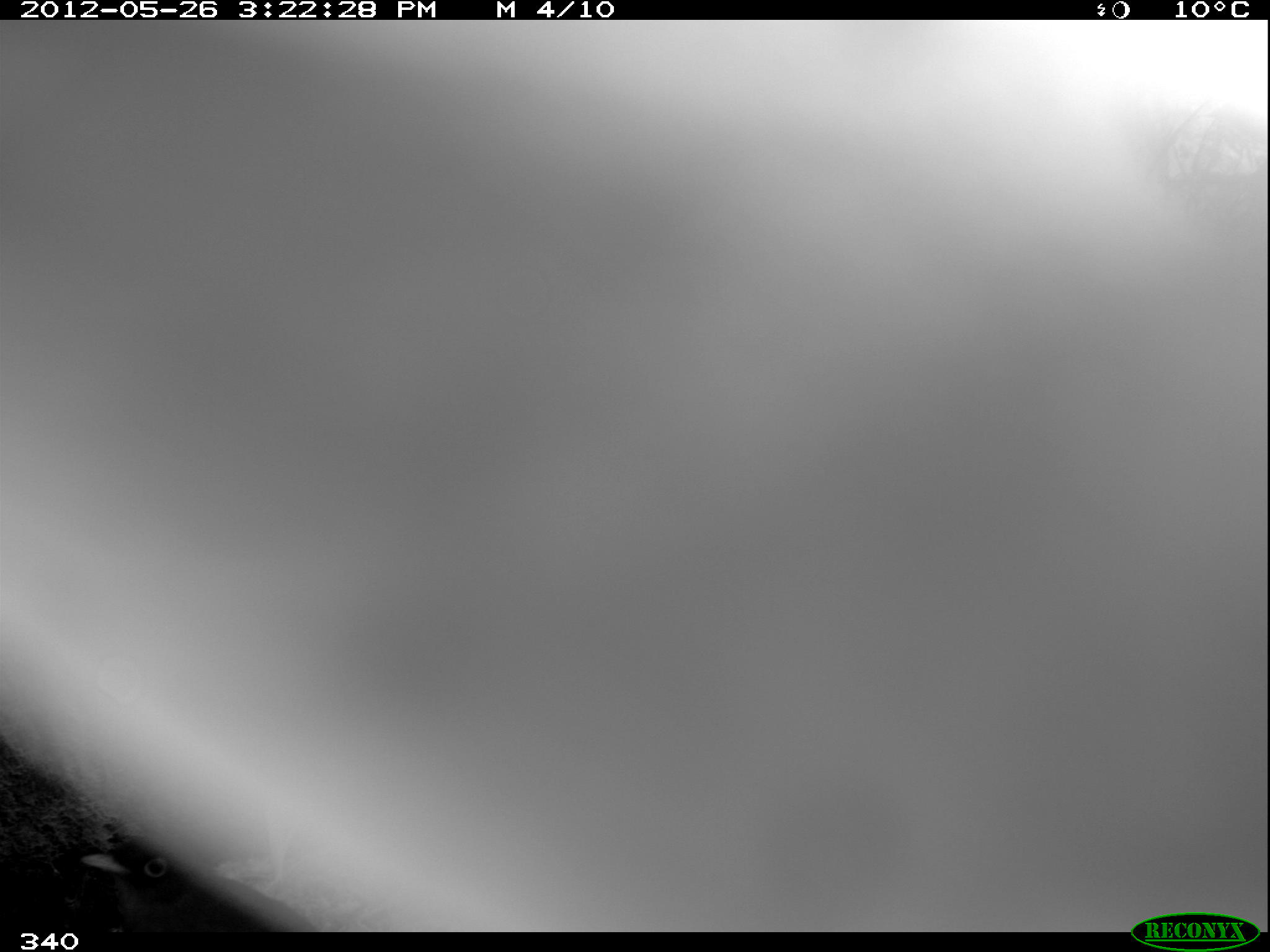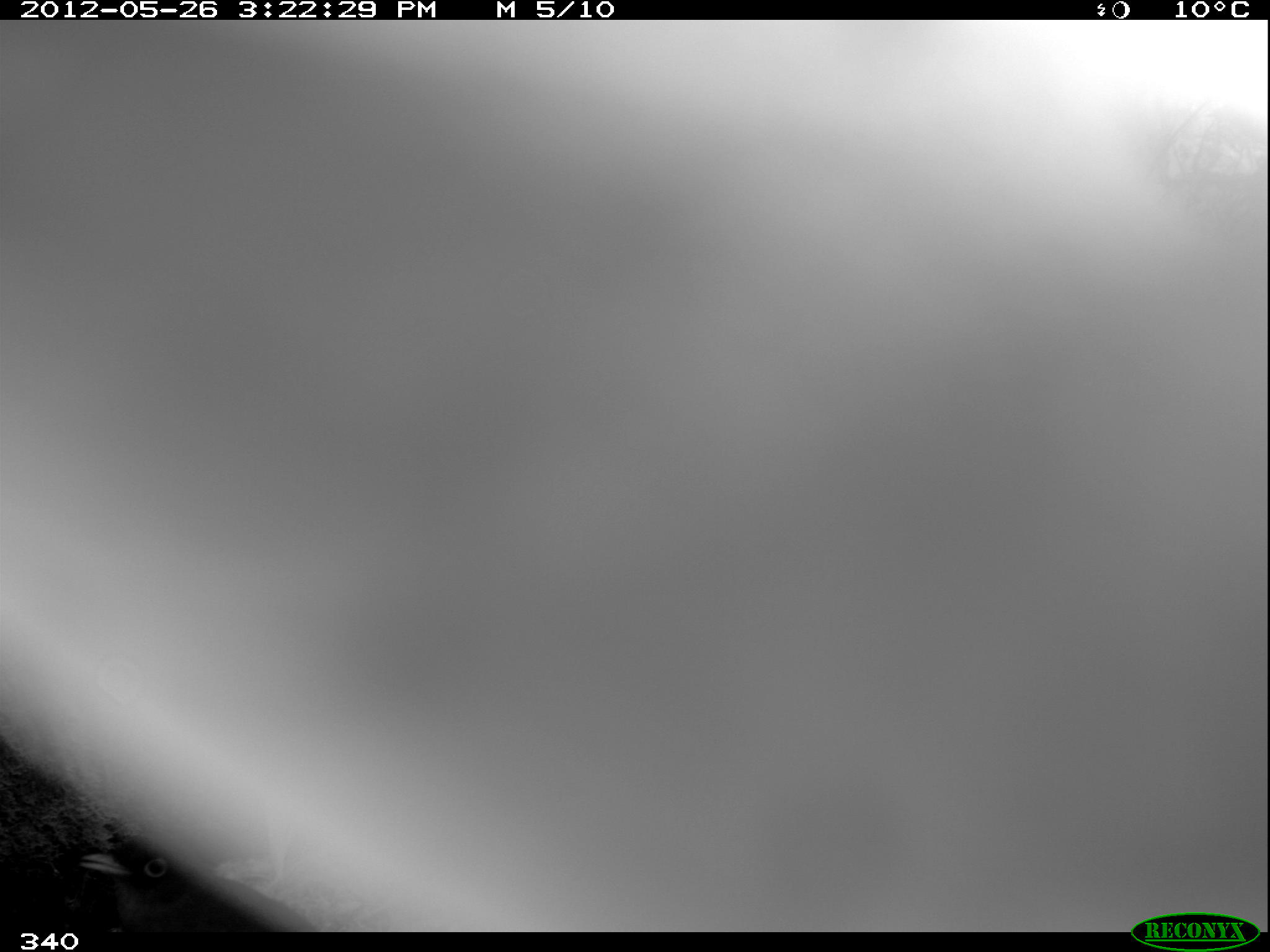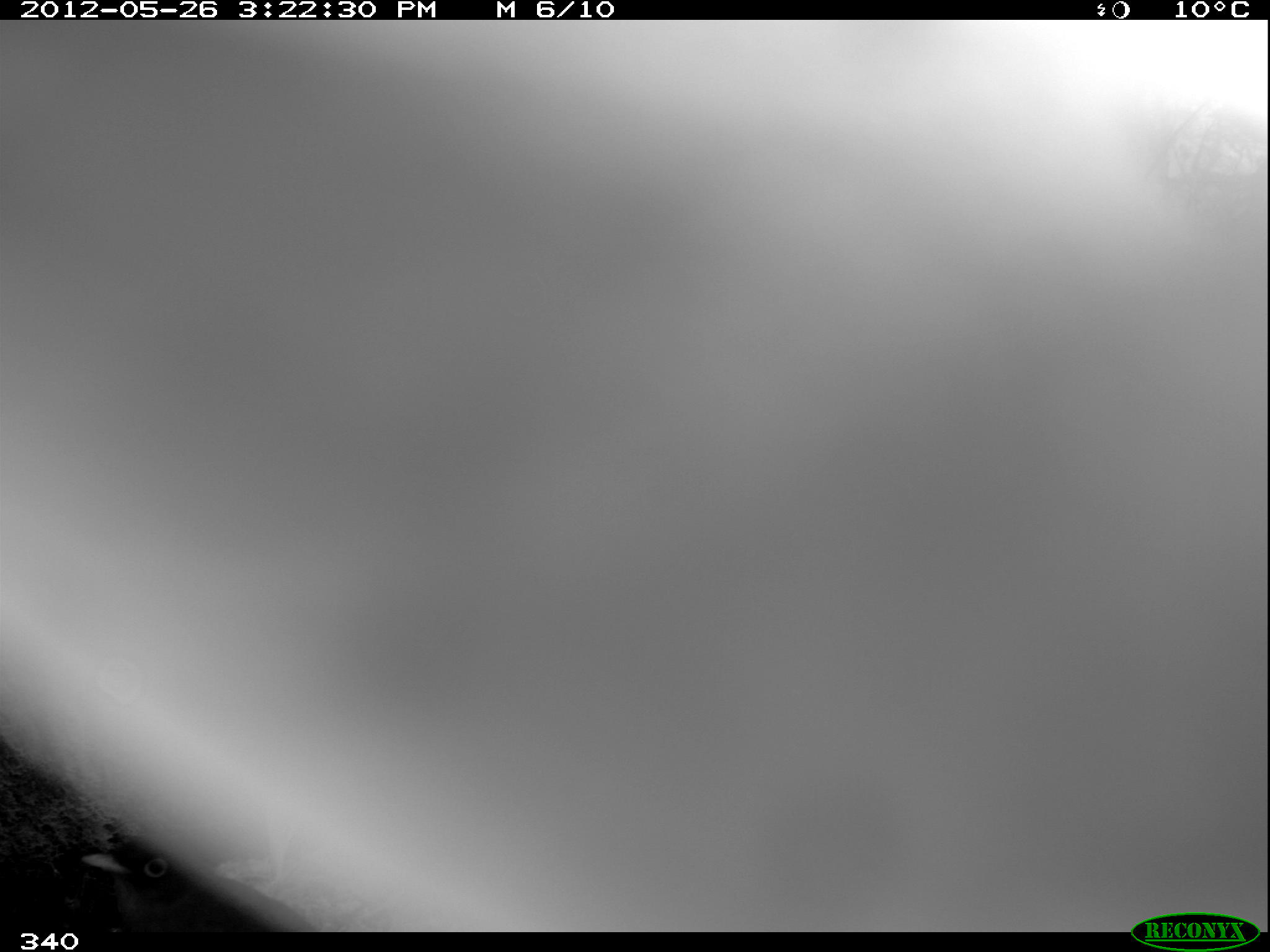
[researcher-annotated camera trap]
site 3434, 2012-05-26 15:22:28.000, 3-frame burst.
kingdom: Animalia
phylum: Chordata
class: Aves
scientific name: Aves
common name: bird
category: unknown bird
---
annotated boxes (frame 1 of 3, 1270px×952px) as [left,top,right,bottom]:
unknown bird: [78,836,315,931]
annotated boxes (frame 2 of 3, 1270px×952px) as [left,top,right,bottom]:
unknown bird: [75,832,317,932]